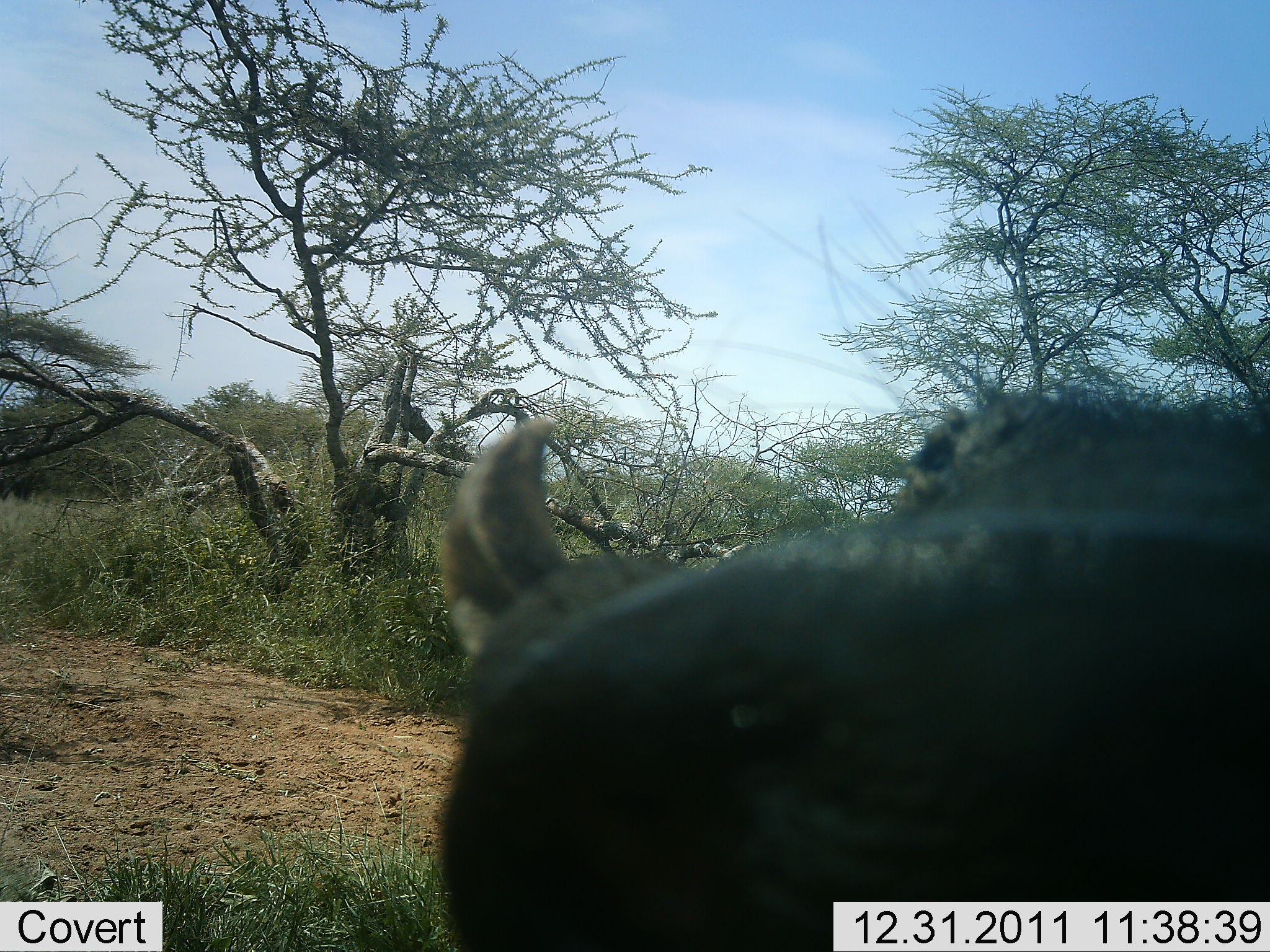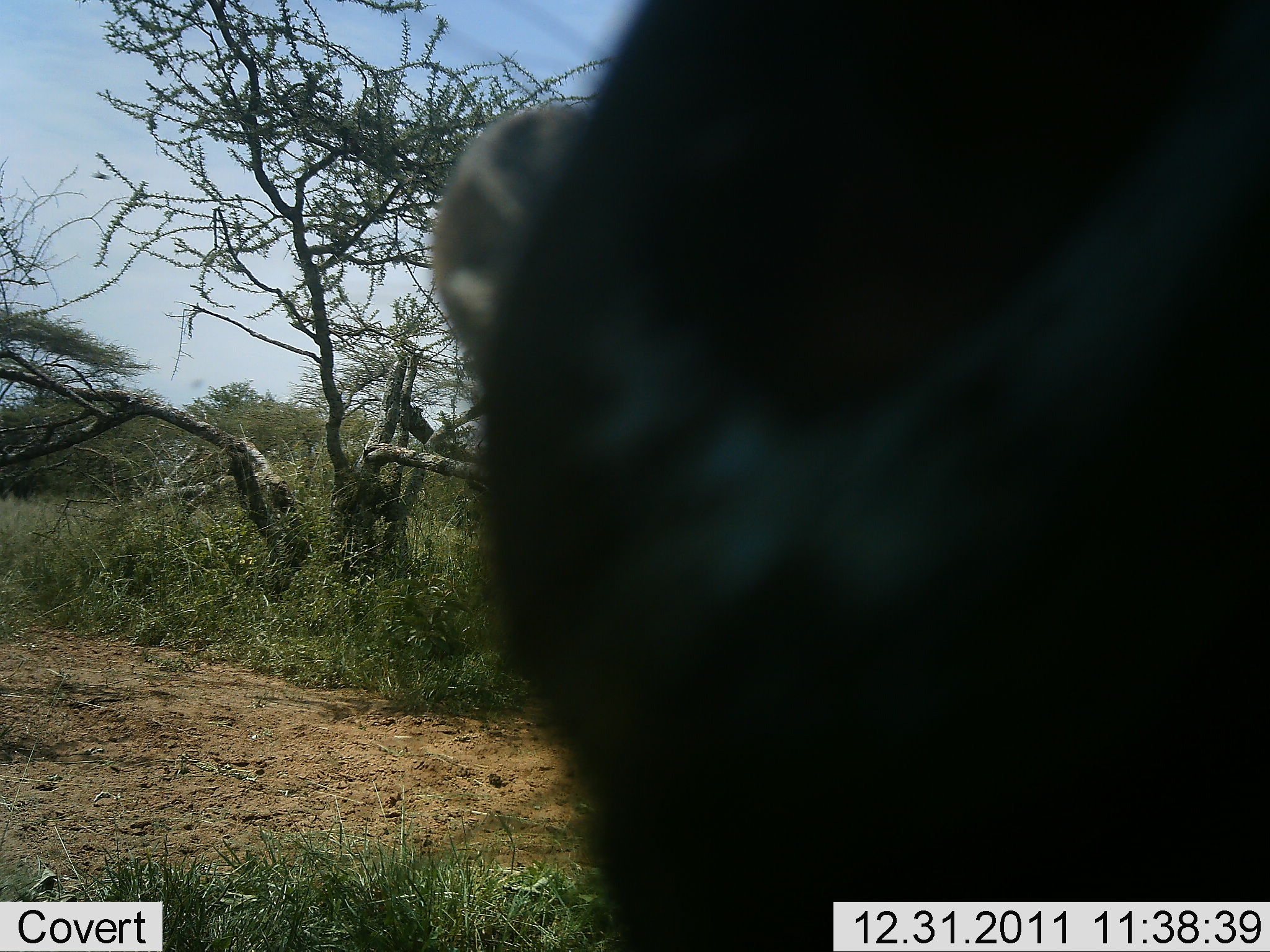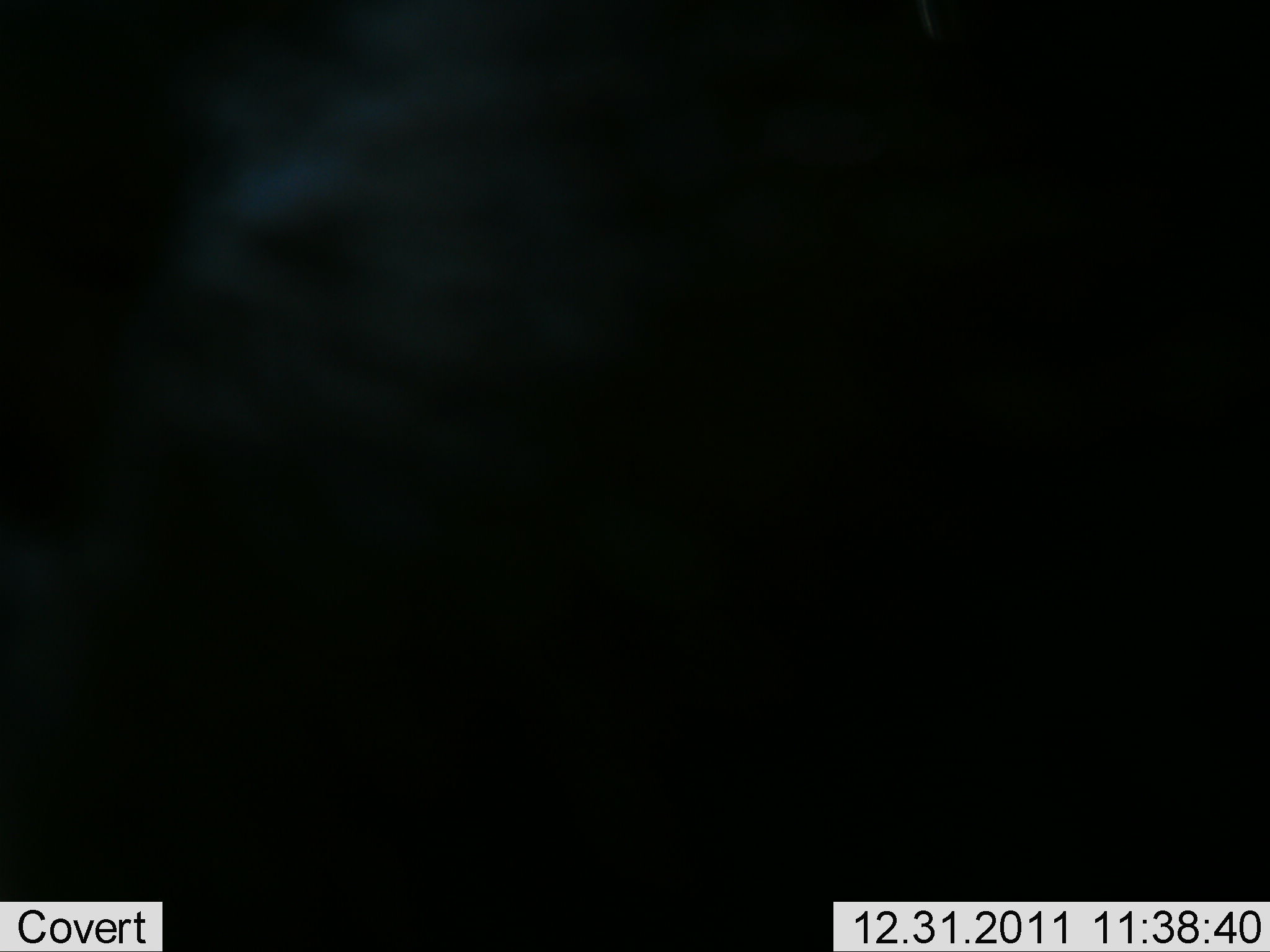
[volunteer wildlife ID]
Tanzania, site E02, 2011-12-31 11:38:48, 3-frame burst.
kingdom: Animalia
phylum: Chordata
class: Mammalia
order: Artiodactyla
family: Suidae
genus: Phacochoerus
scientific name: Phacochoerus africanus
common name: warthog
Warthog (Phacochoerus africanus), count 1. Behavior (volunteer vote fractions): standing 61%, resting 0%, moving 39%, interacting 11%. Young present (vote fraction): 0%. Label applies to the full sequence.